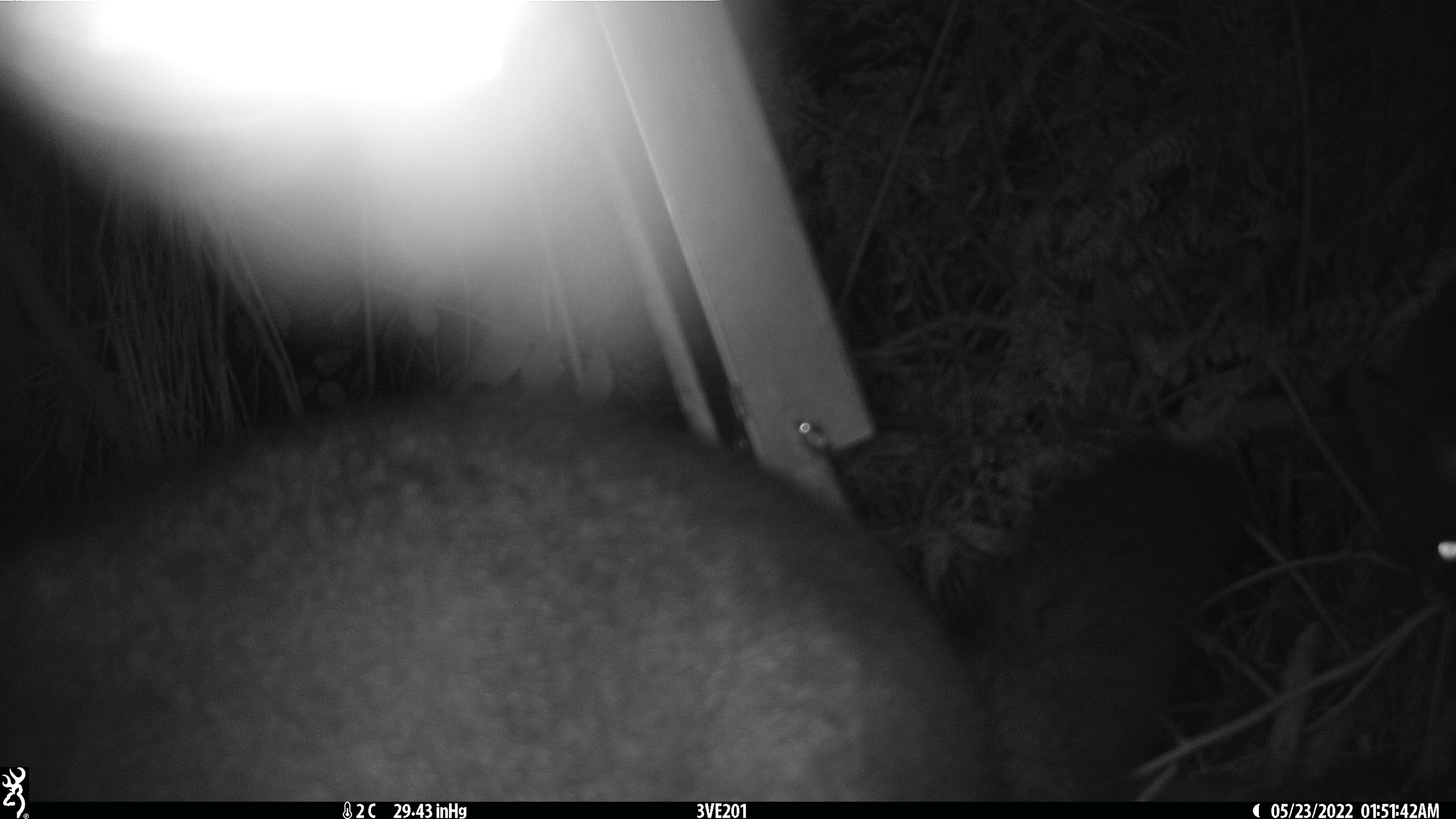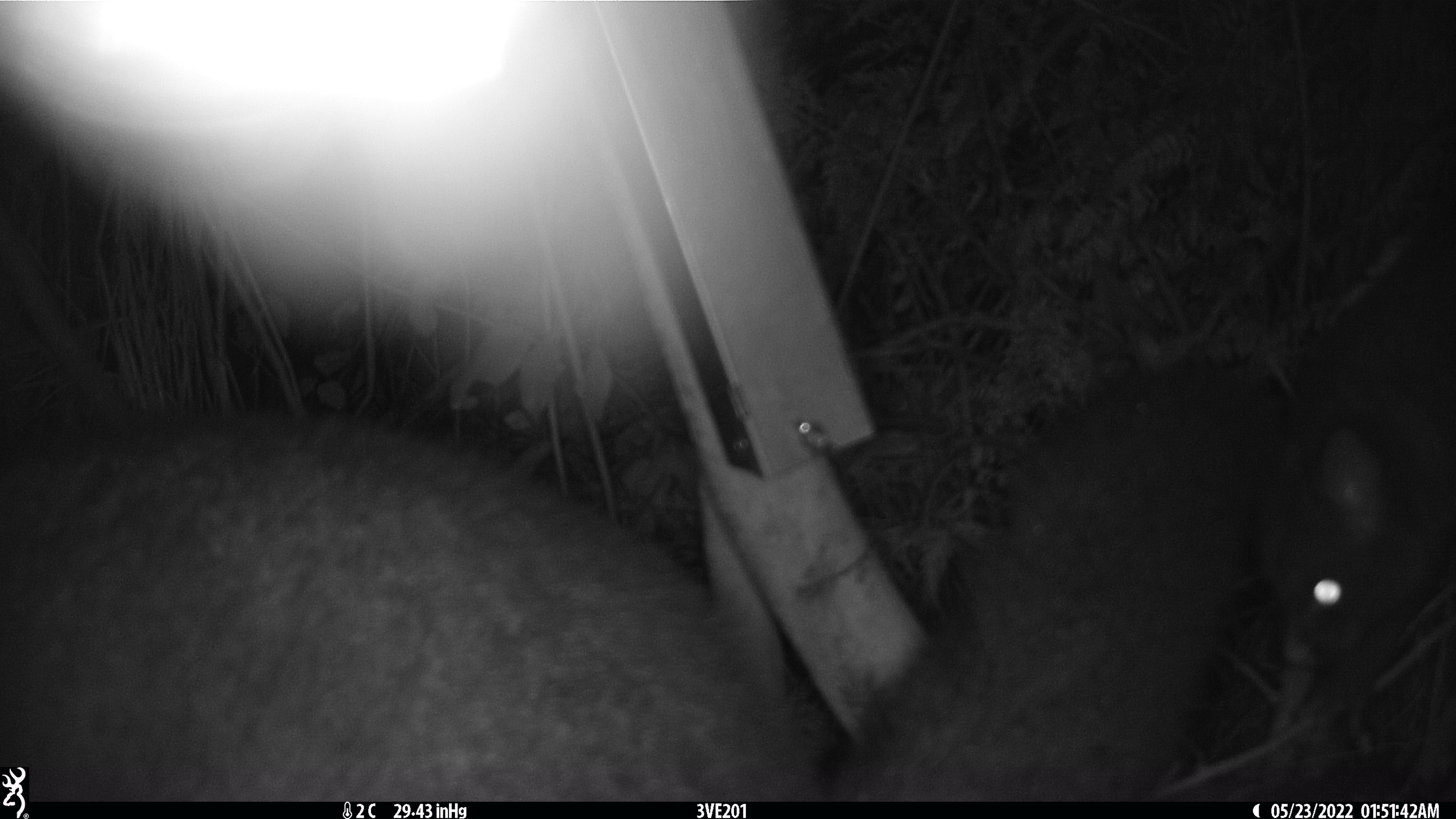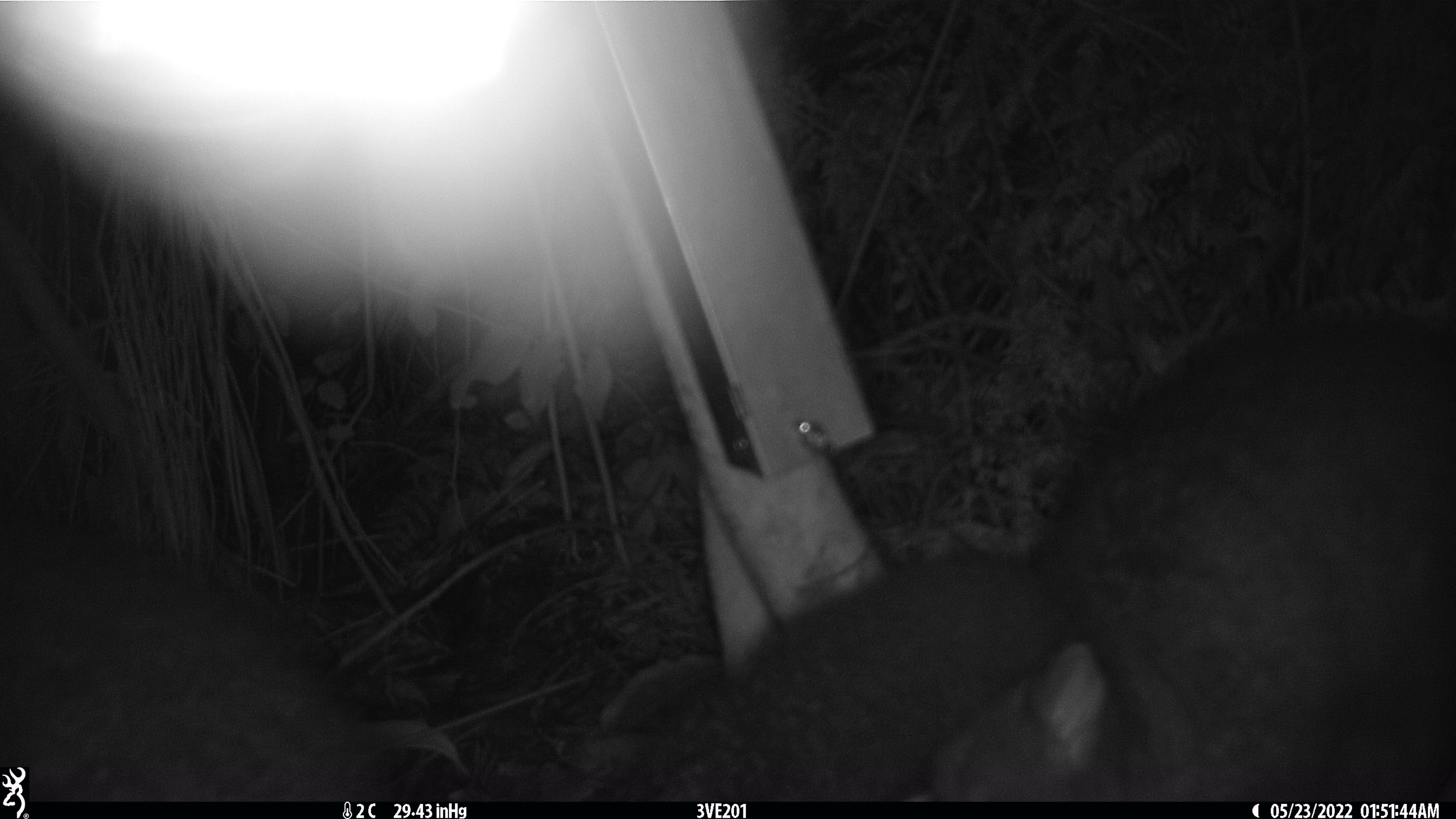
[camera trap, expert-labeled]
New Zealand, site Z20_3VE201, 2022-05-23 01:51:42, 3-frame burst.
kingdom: Animalia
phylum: Chordata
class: Mammalia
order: Diprotodontia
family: Phalangeridae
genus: Trichosurus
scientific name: Trichosurus vulpecula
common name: common brushtail possum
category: possum